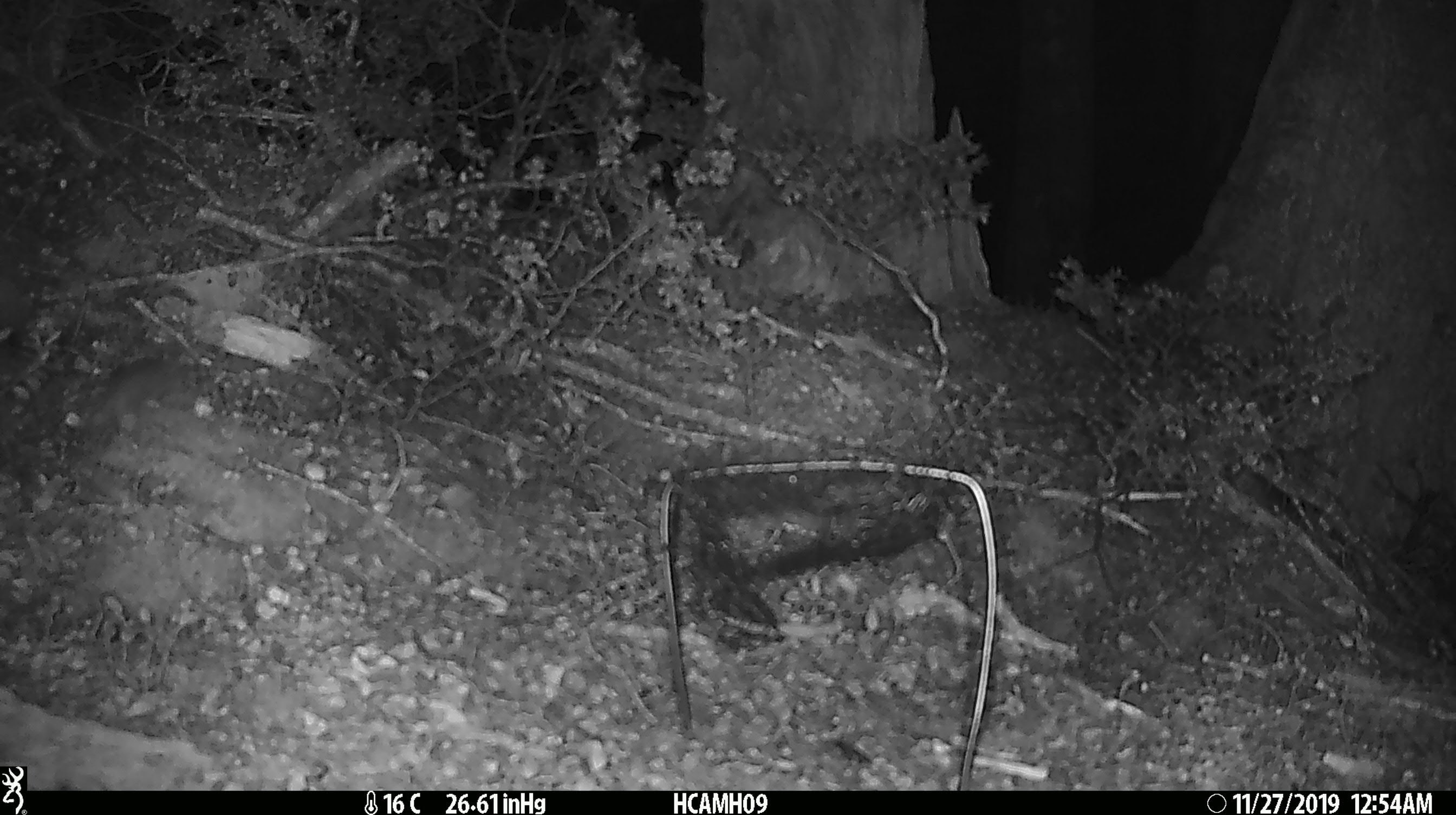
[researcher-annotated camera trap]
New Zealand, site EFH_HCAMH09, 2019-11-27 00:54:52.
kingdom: Animalia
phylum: Chordata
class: Mammalia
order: Rodentia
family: Muridae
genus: Mus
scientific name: Mus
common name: mouse